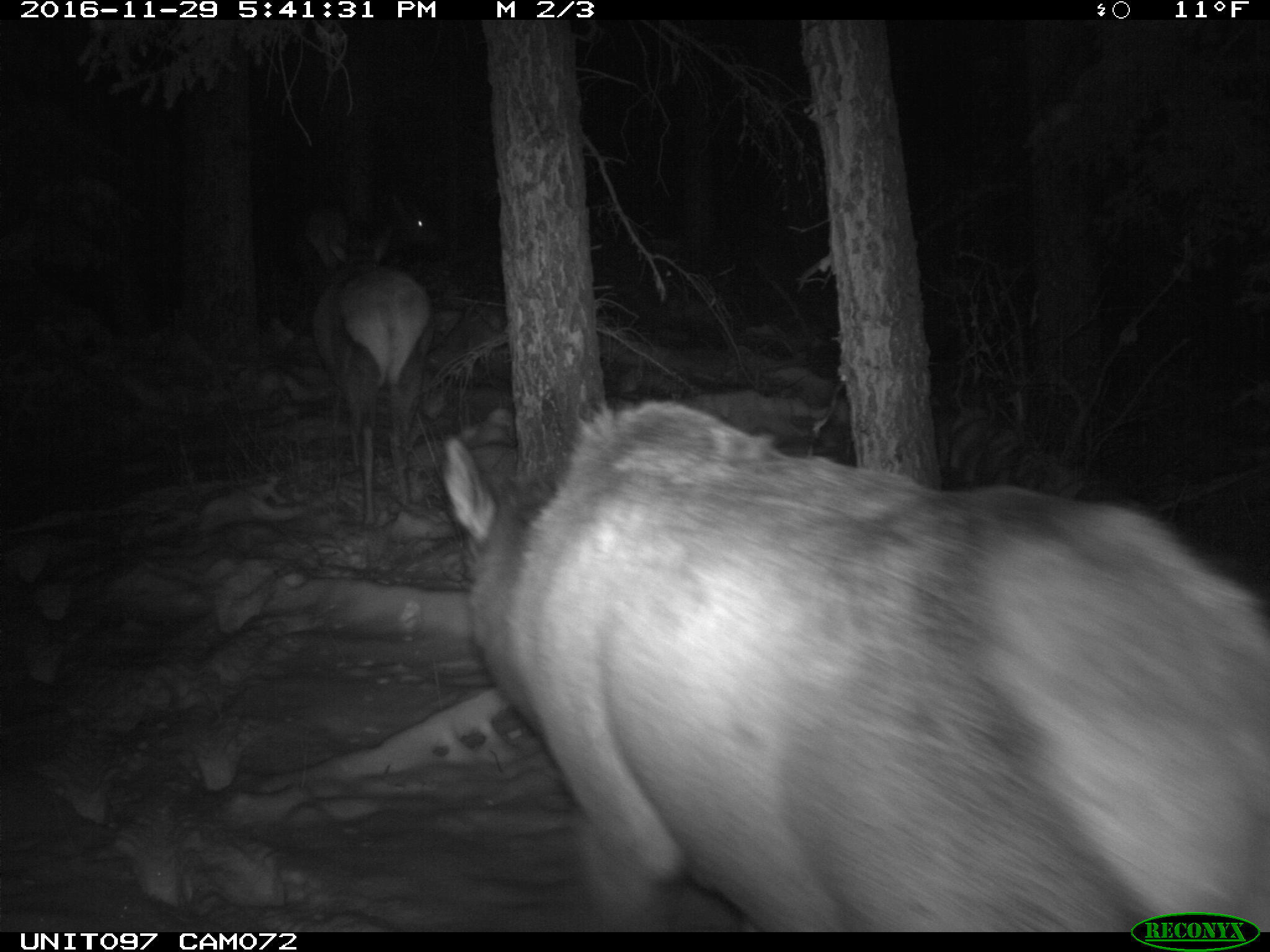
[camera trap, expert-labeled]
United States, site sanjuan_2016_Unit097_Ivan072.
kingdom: Animalia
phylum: Chordata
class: Mammalia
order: Artiodactyla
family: Cervidae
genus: Cervus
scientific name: Cervus elaphus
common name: red deer